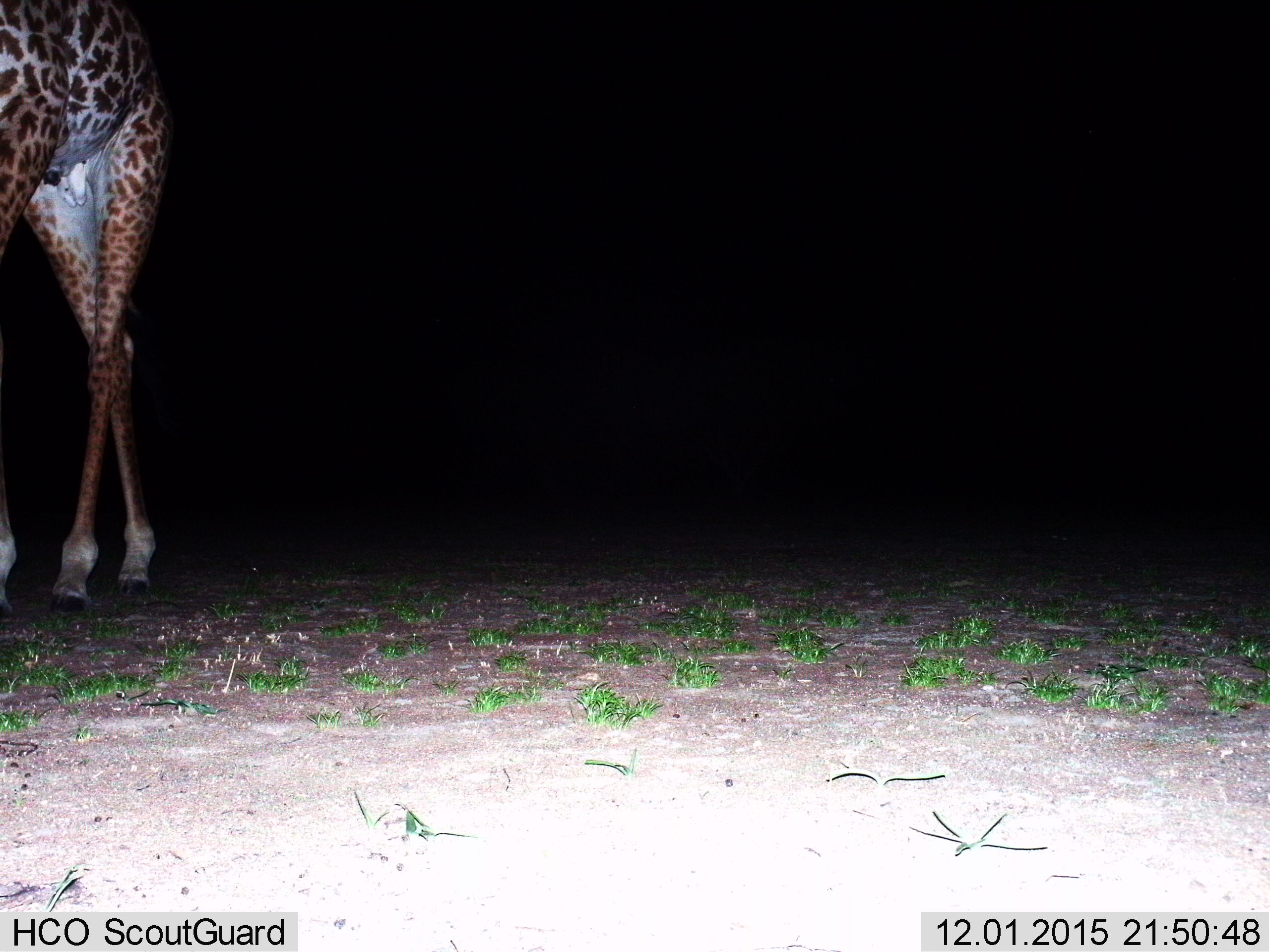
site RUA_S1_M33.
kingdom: Animalia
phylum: Chordata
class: Mammalia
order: Artiodactyla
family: Giraffidae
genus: Giraffa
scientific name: Giraffa camelopardalis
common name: giraffe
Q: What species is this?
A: Giraffe (Giraffa camelopardalis).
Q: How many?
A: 1.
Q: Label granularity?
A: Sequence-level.